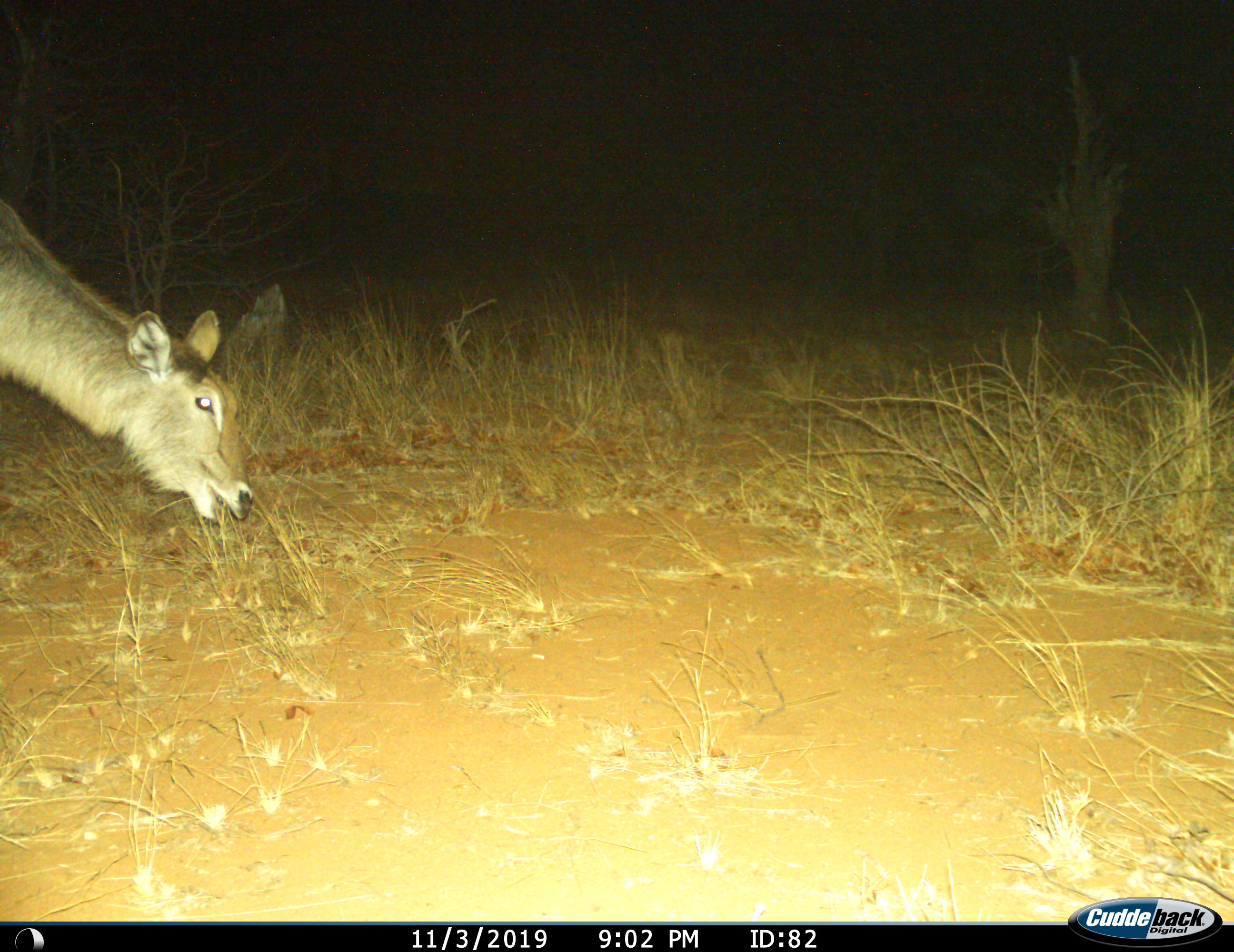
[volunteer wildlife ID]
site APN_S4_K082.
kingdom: Animalia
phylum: Chordata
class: Mammalia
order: Artiodactyla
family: Bovidae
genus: Kobus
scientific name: Kobus ellipsiprymnus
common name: waterbuck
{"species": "waterbuck (Kobus ellipsiprymnus)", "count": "1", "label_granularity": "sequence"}